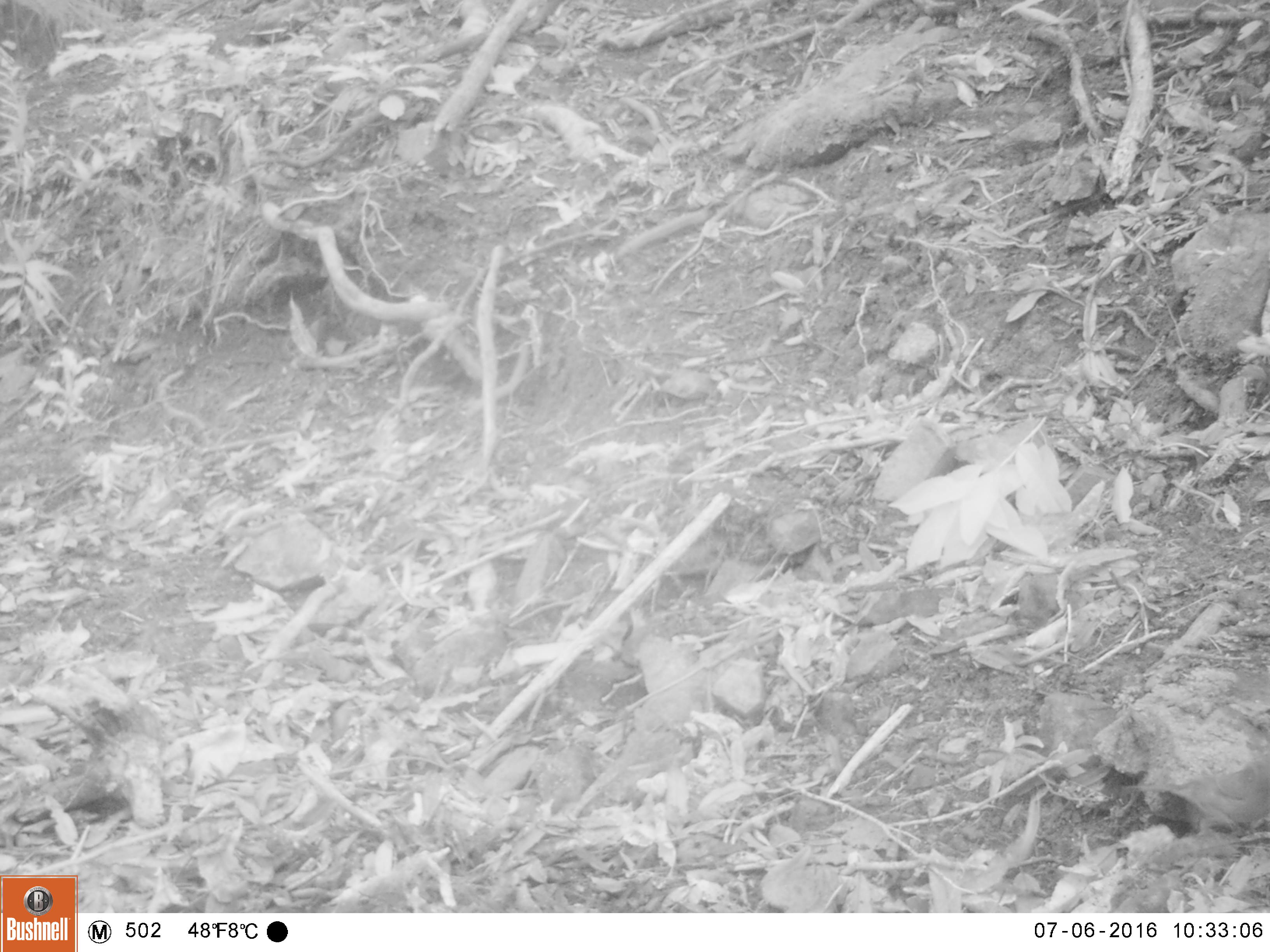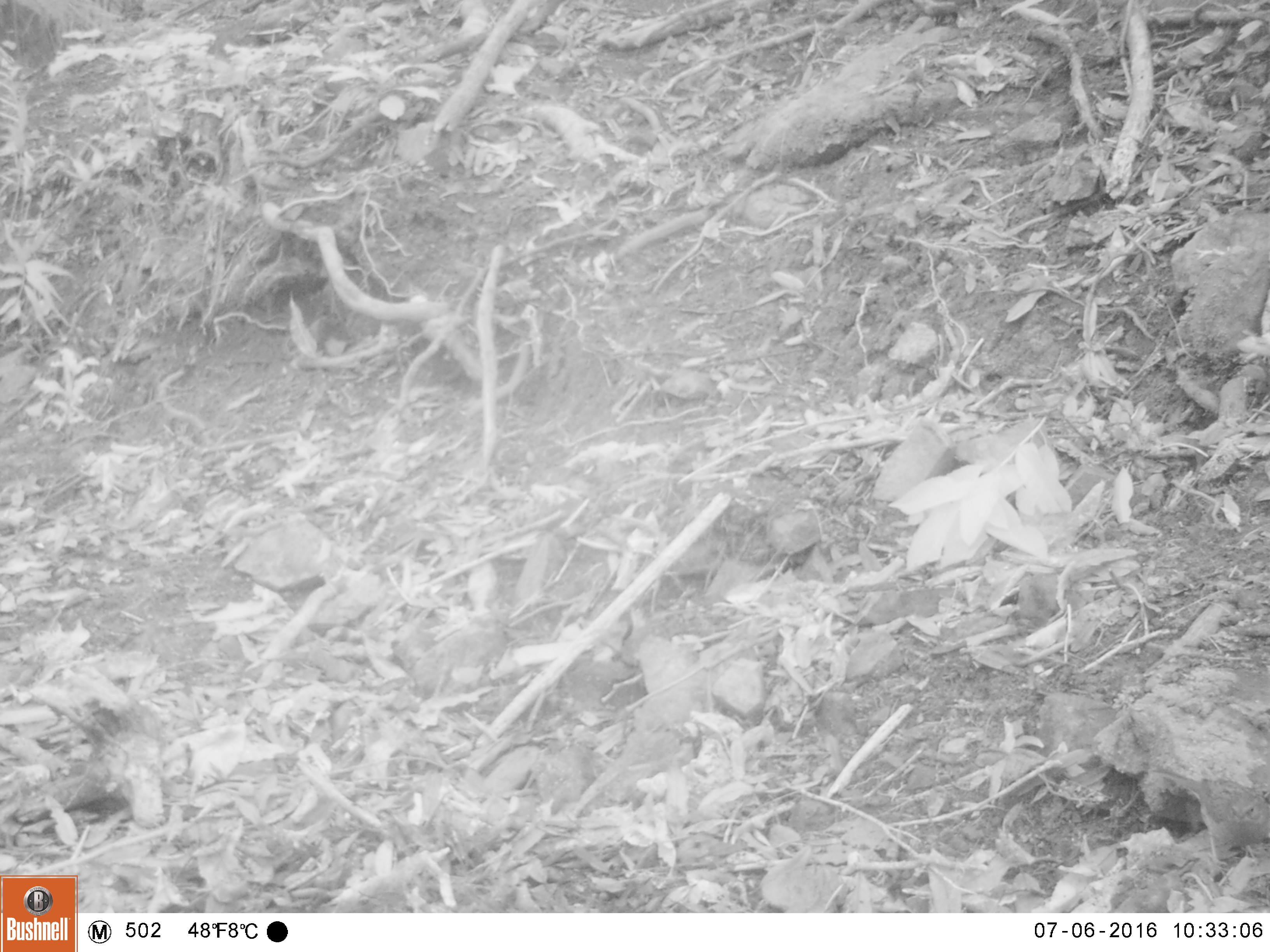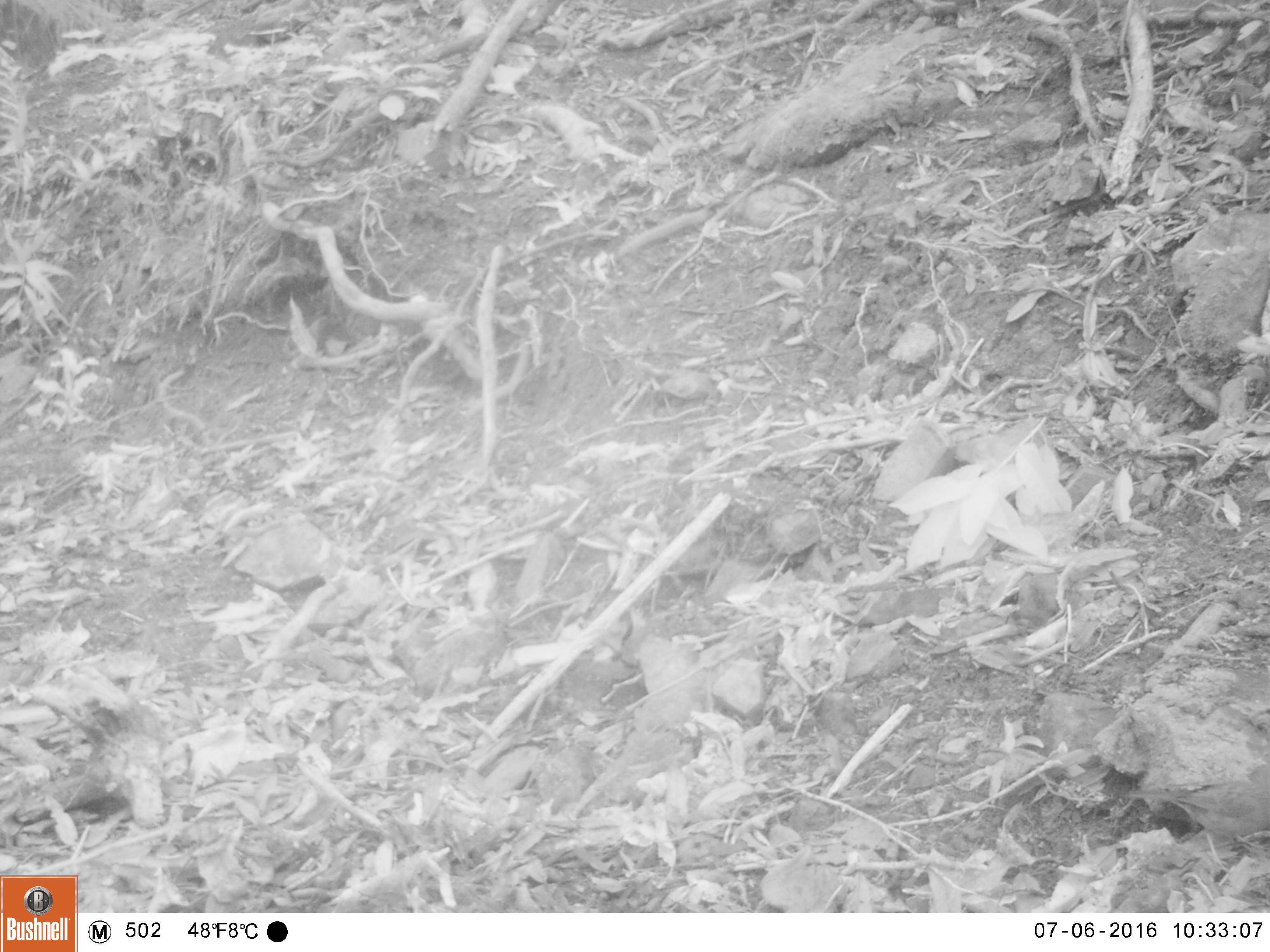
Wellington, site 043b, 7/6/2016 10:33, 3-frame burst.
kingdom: Animalia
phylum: Chordata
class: Aves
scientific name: Aves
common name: bird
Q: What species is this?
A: Bird (Aves).